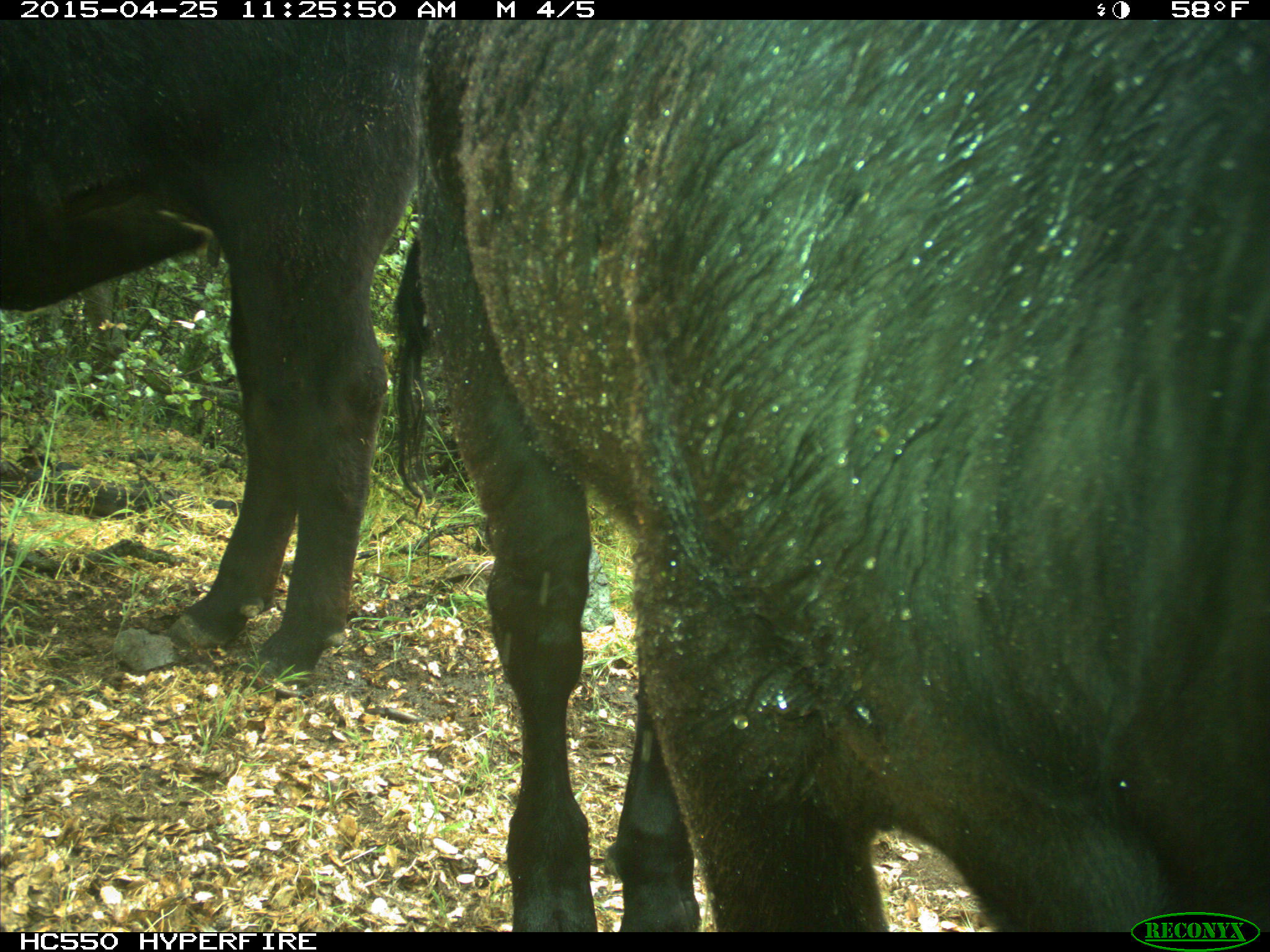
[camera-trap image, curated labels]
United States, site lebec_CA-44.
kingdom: Animalia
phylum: Chordata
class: Mammalia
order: Artiodactyla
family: Suidae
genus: Sus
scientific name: Sus scrofa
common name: wild boar